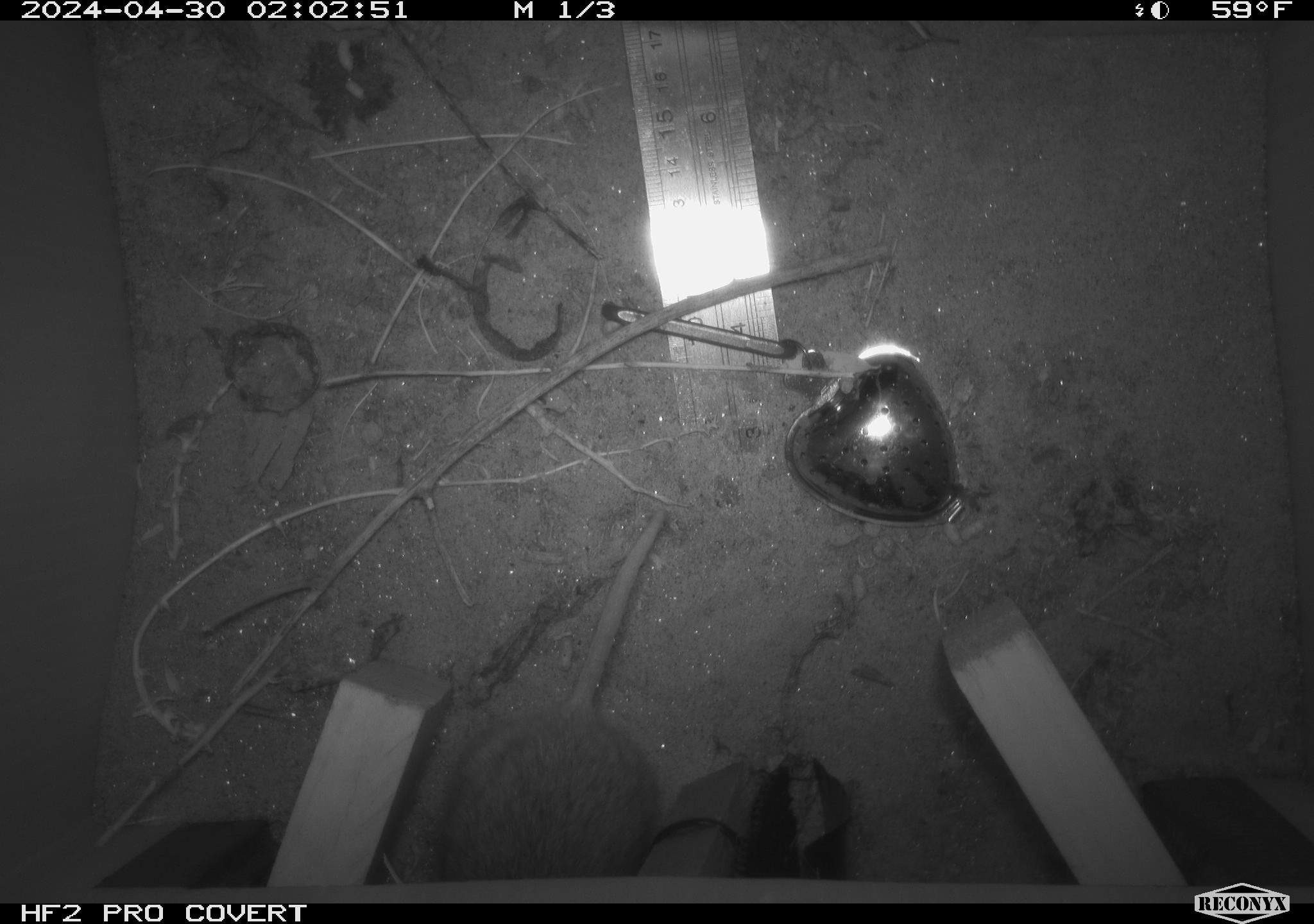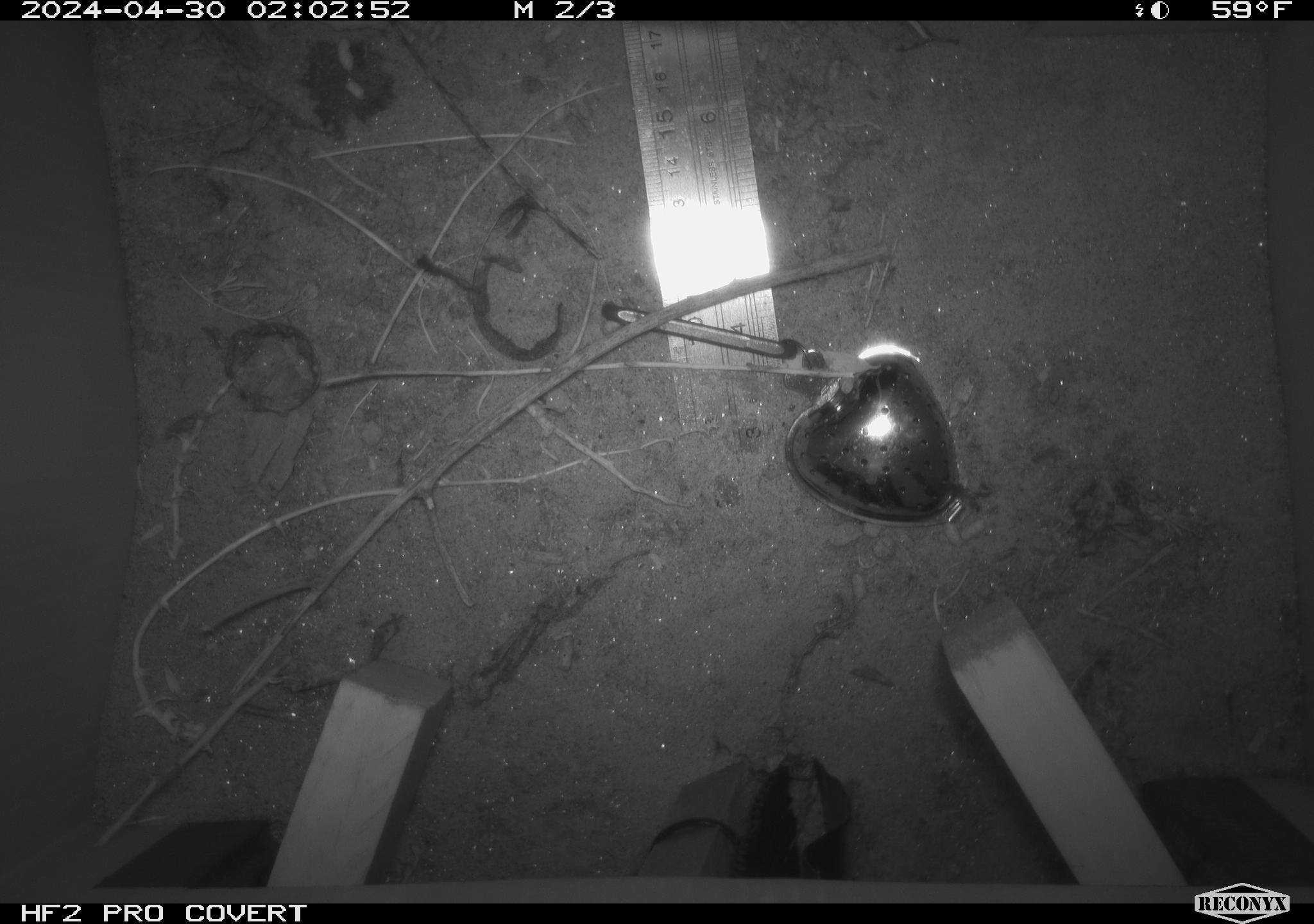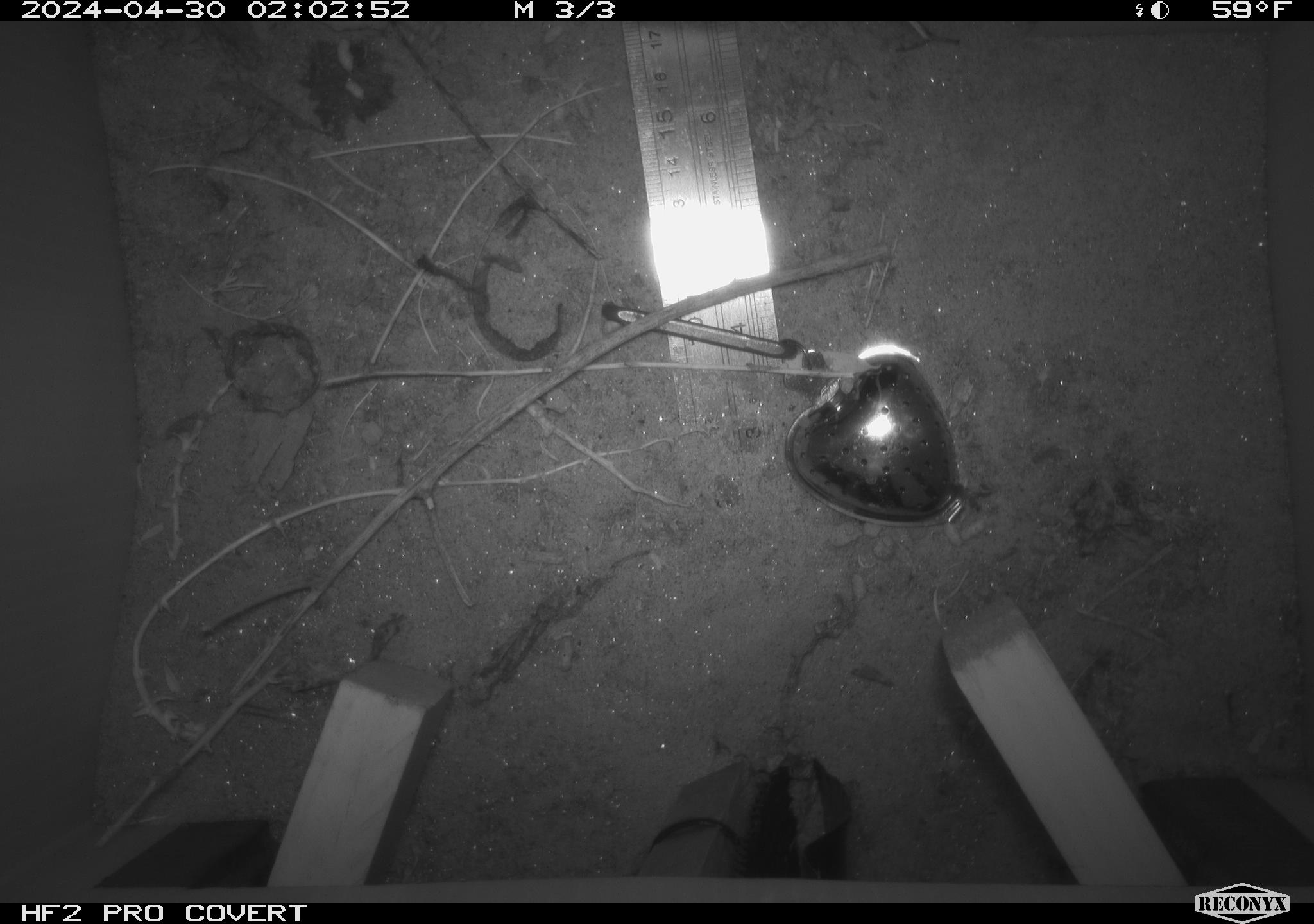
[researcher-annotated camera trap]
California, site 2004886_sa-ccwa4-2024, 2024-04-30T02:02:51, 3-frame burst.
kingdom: Animalia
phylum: Chordata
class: Mammalia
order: Rodentia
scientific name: Rodentia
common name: woodrat or rat or mouse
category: woodrat or rat or mouse species